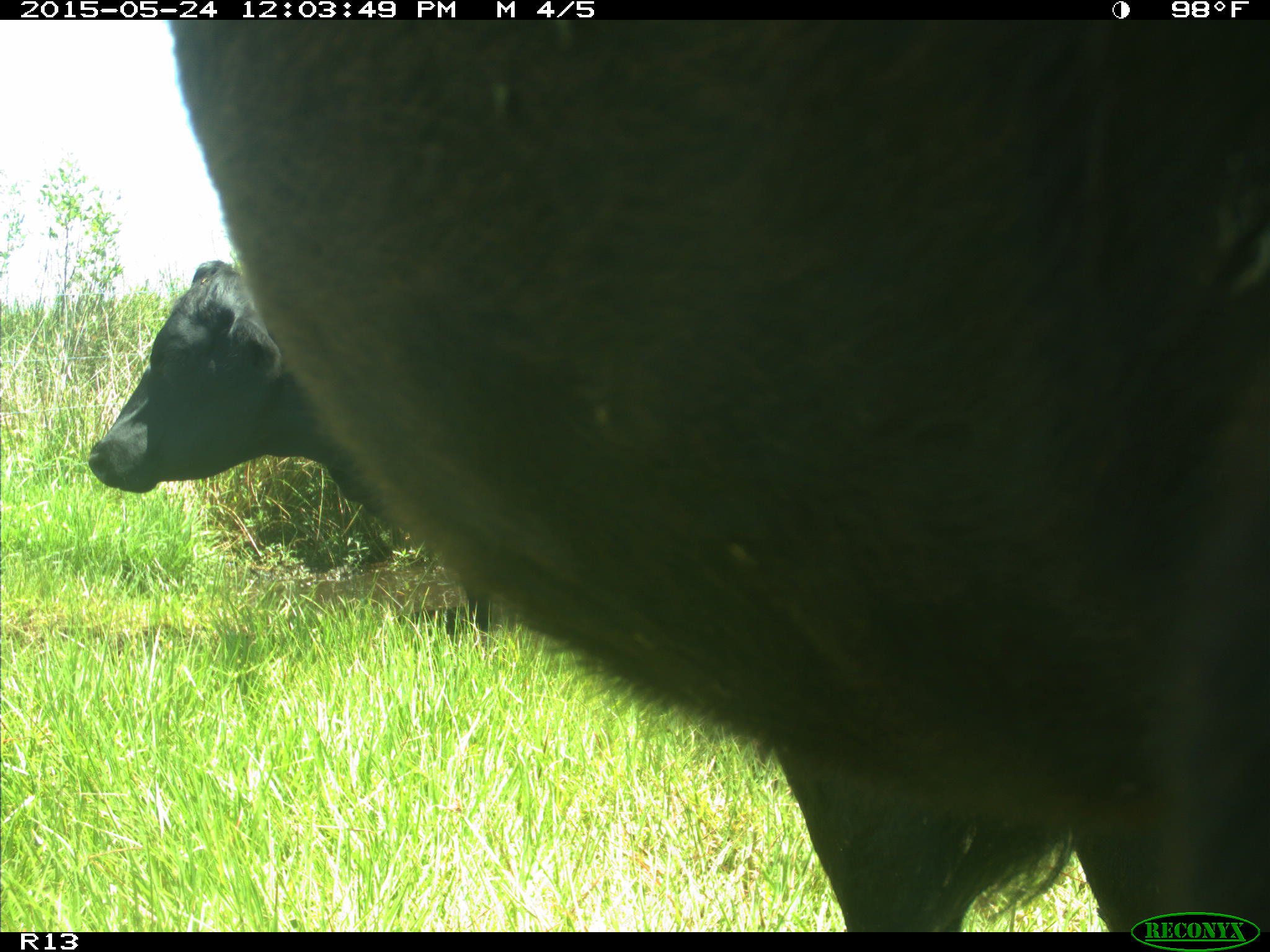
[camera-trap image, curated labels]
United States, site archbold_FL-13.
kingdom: Animalia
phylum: Chordata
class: Mammalia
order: Artiodactyla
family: Bovidae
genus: Bos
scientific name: Bos taurus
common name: domestic cow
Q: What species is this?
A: Bos taurus (domestic cow).